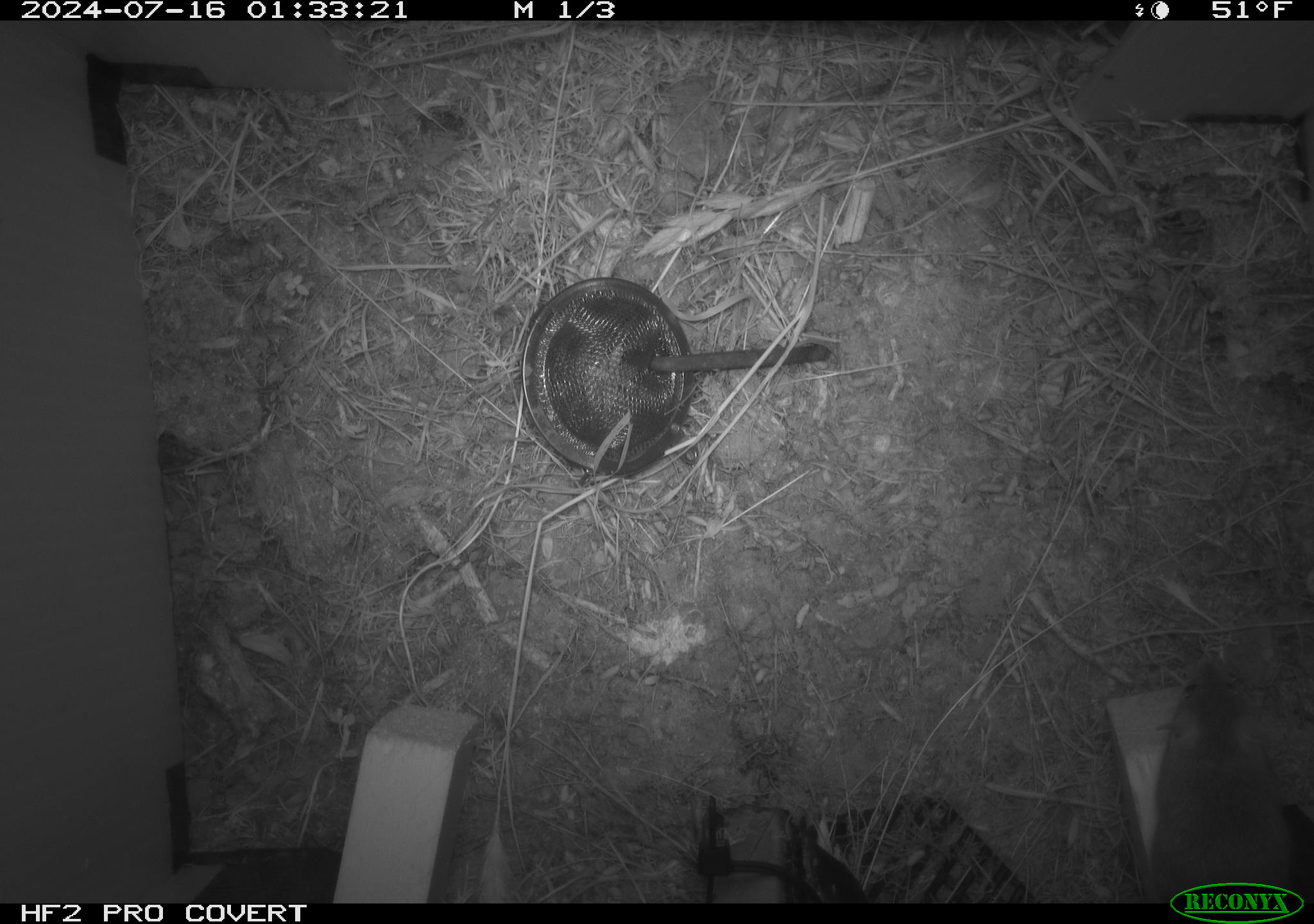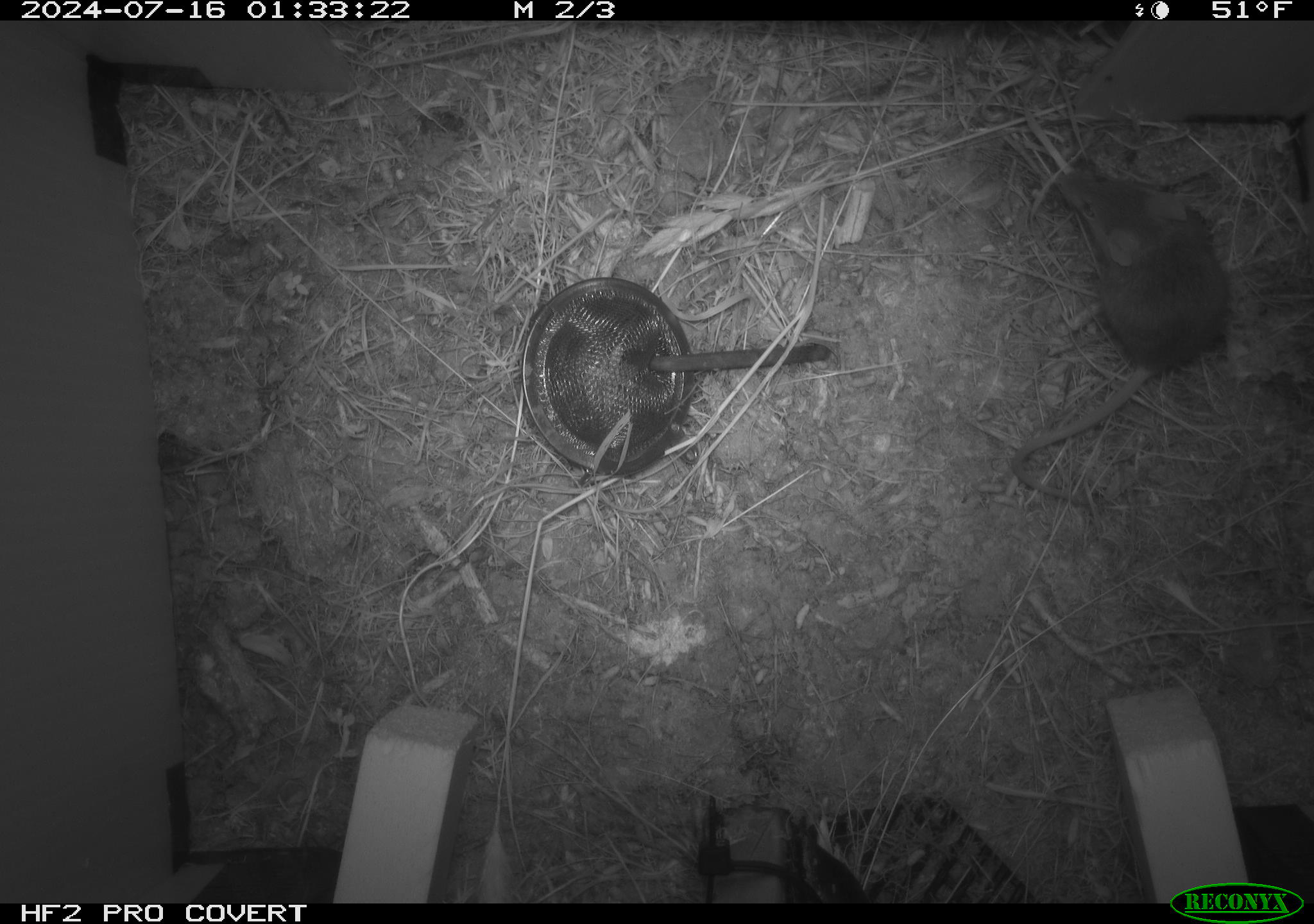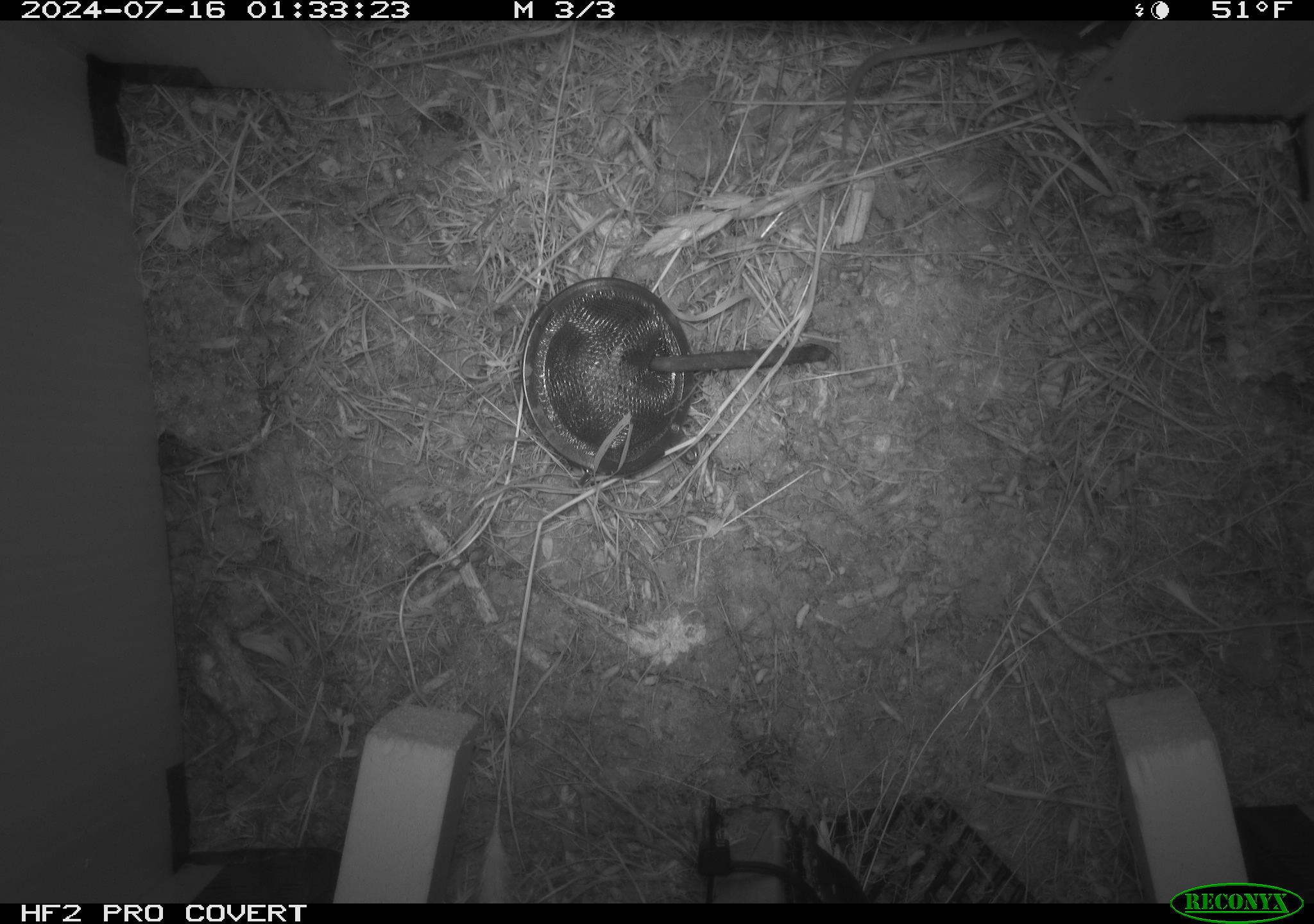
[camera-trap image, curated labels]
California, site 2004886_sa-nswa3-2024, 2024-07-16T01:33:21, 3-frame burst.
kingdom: Animalia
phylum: Chordata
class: Mammalia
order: Rodentia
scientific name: Rodentia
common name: rodent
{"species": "rodent (Rodentia)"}